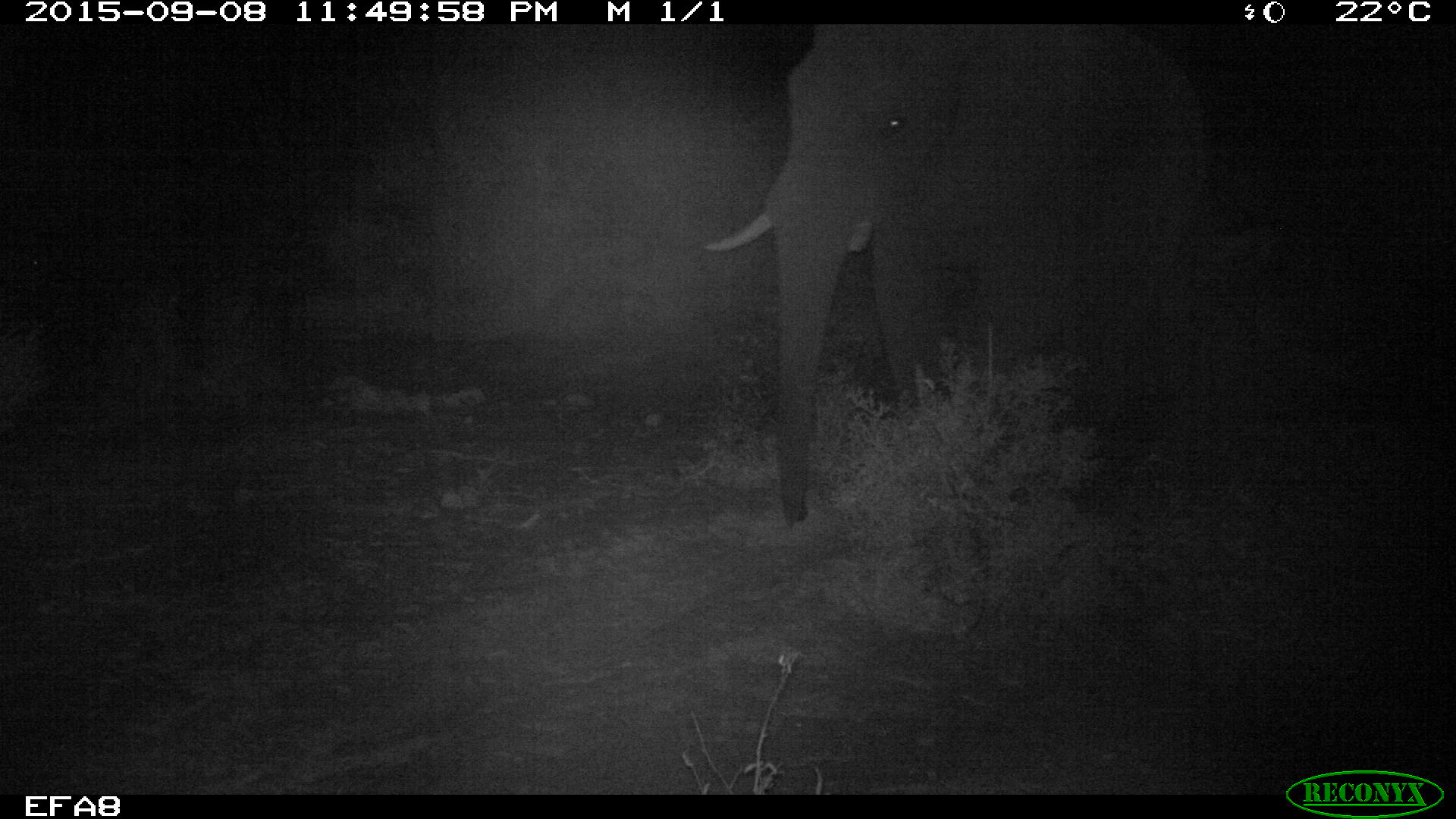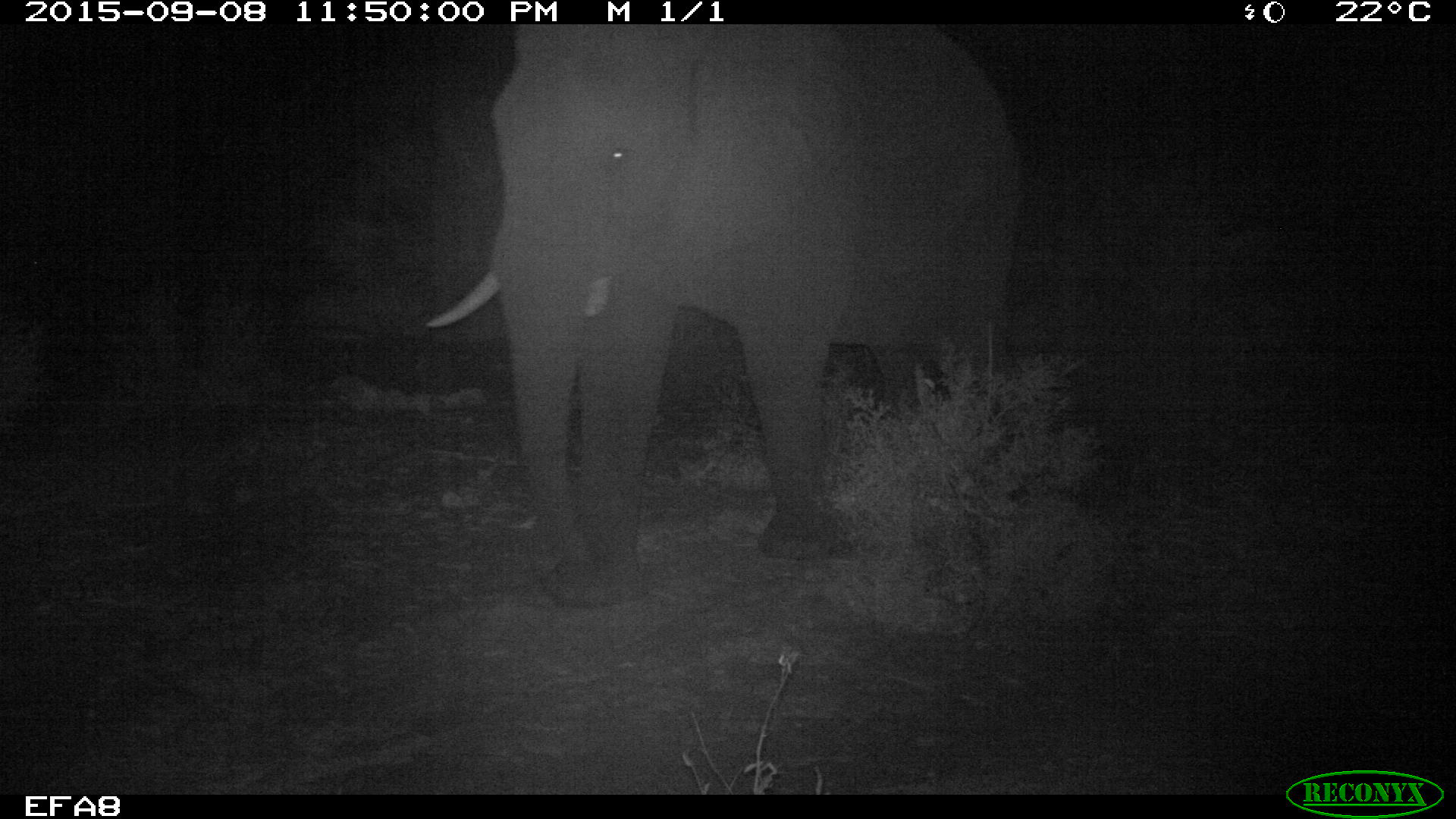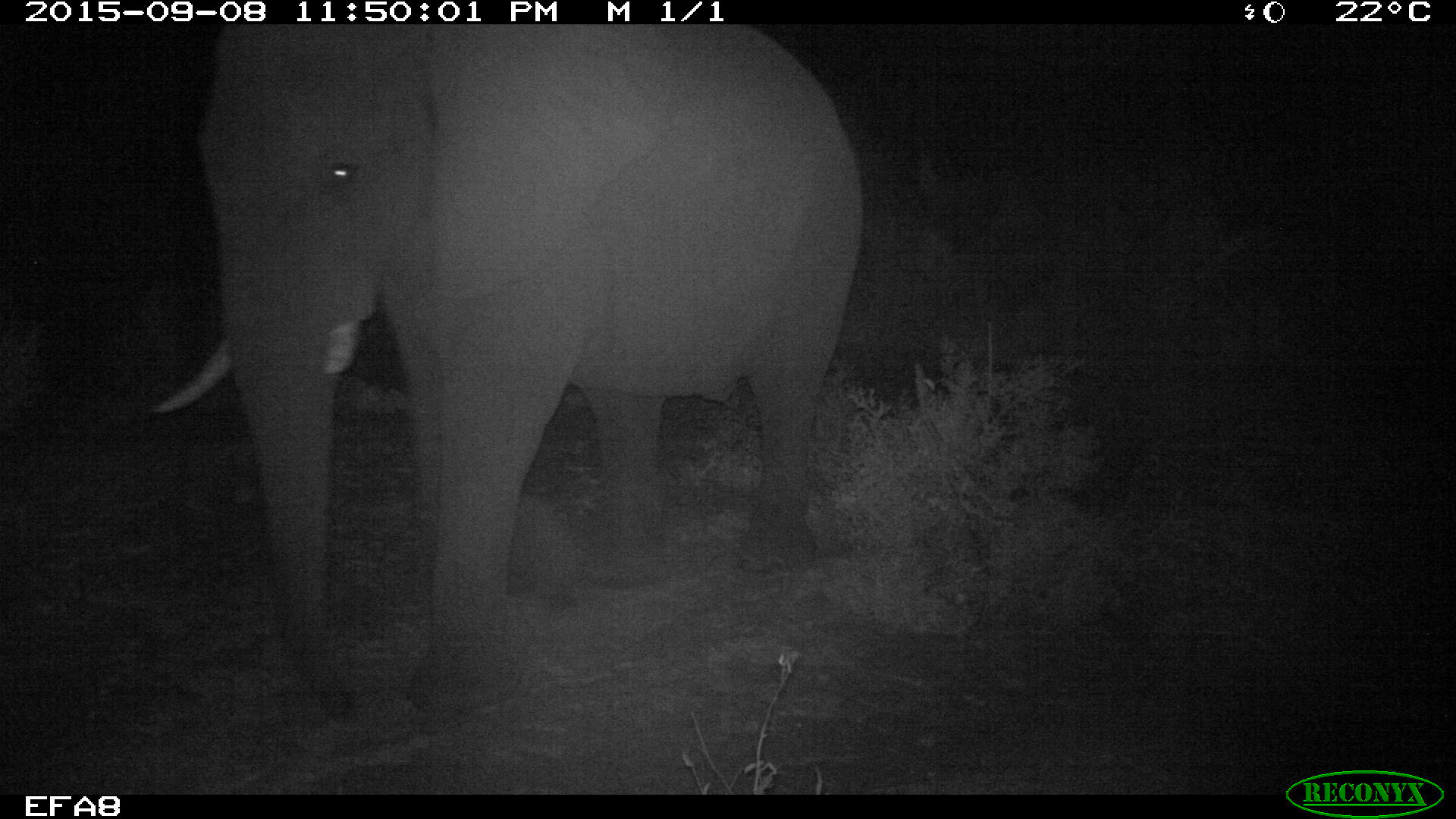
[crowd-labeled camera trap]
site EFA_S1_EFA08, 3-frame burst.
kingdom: Animalia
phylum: Chordata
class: Mammalia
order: Proboscidea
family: Elephantidae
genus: Loxodonta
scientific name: Loxodonta africana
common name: african bush elephant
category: elephant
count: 1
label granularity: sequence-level